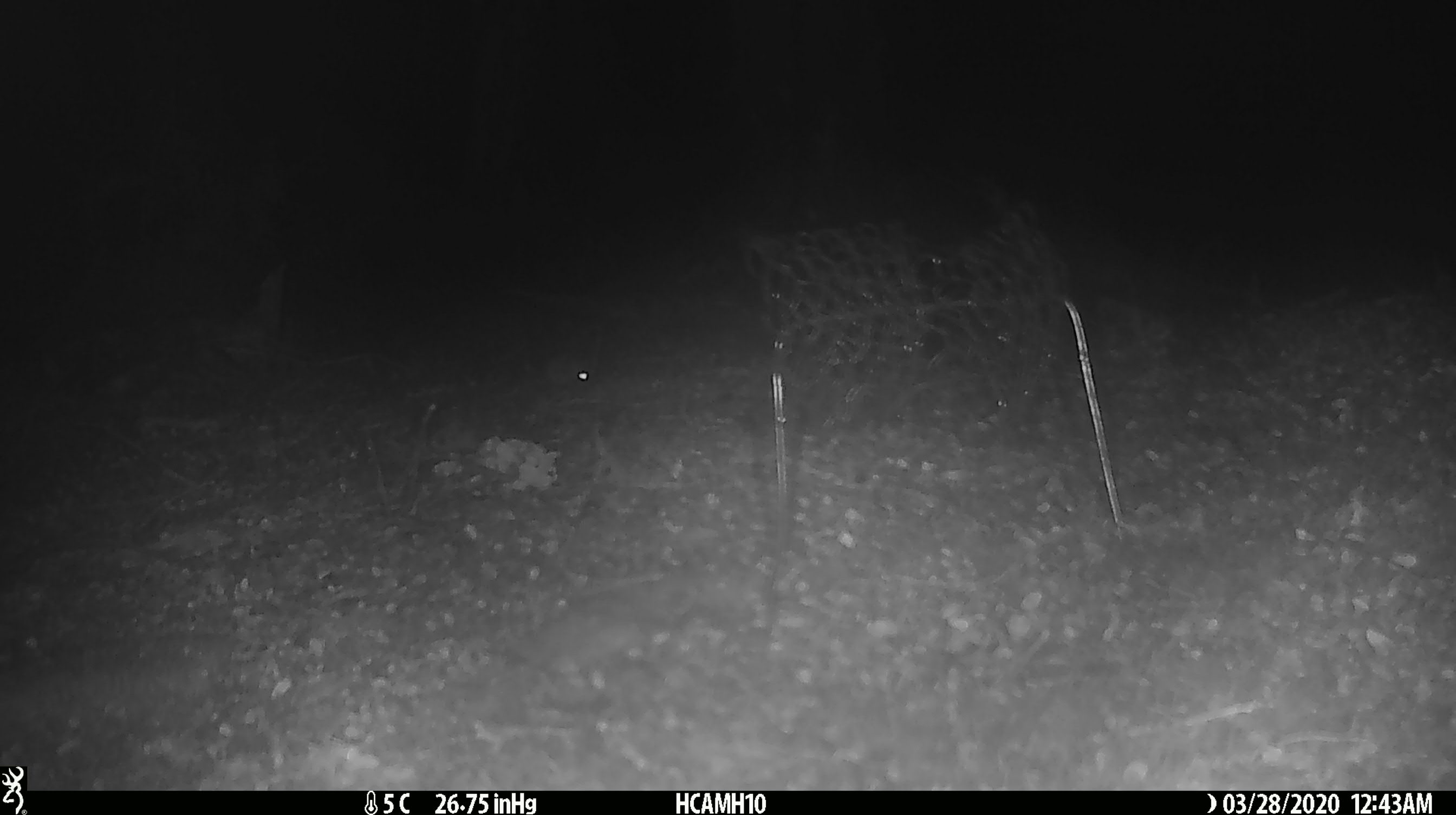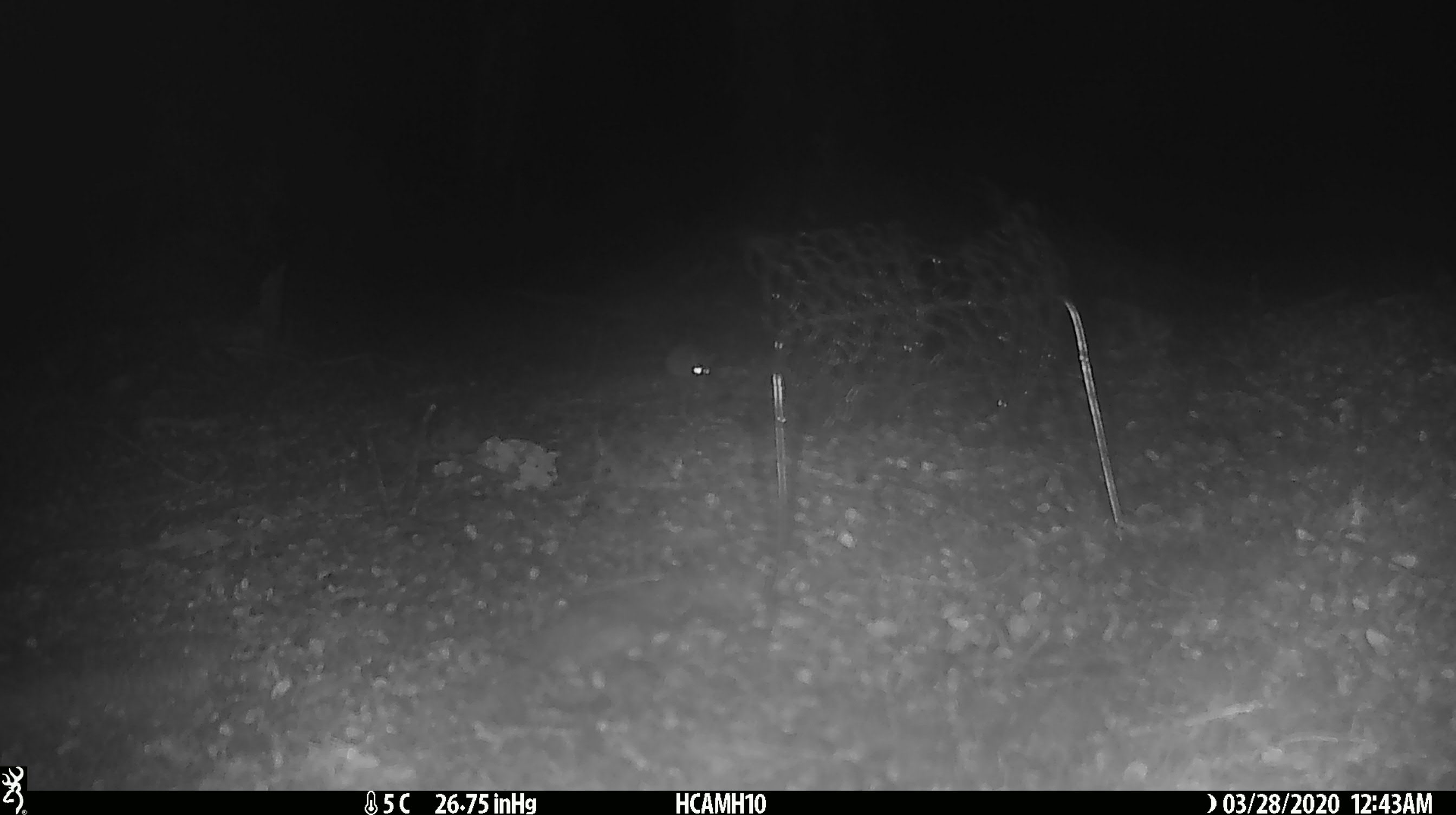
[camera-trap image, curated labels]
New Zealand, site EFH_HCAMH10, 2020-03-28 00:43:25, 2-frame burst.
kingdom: Animalia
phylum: Chordata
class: Mammalia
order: Rodentia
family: Muridae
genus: Mus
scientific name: Mus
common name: mouse